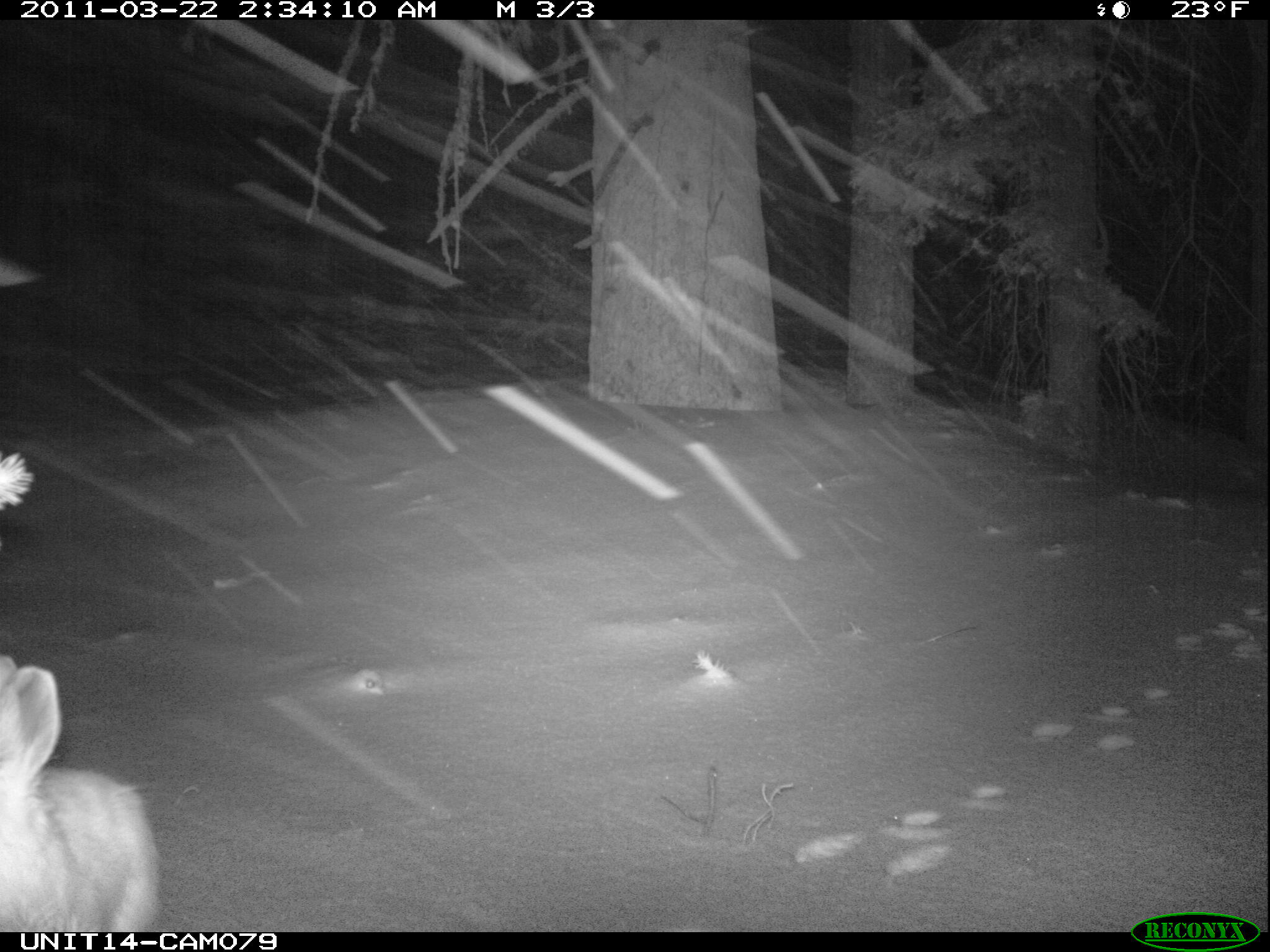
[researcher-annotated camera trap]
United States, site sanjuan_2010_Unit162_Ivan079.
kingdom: Animalia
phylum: Chordata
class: Mammalia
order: Lagomorpha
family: Leporidae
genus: Lepus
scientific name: Lepus americanus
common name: snowshoe hare